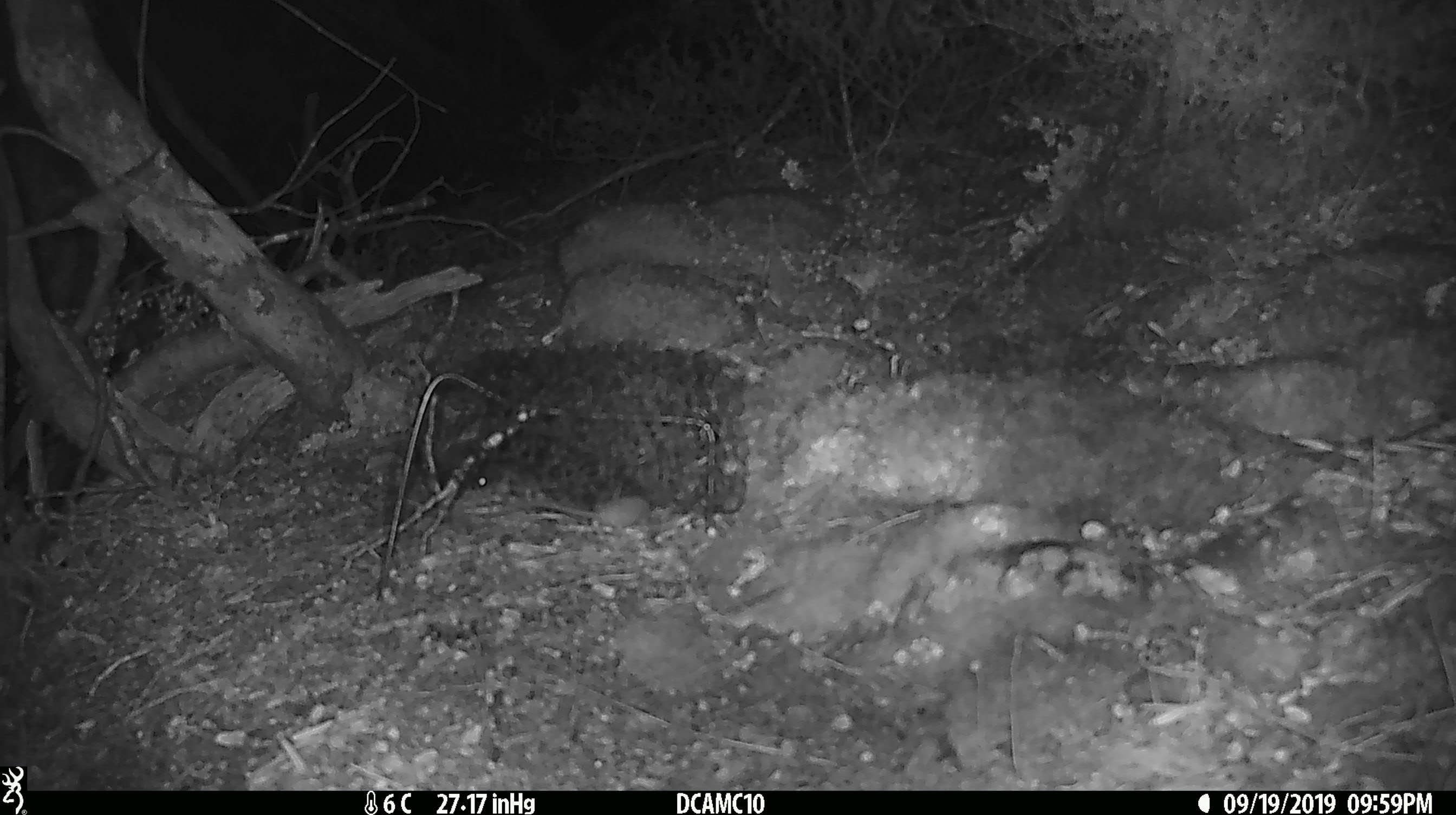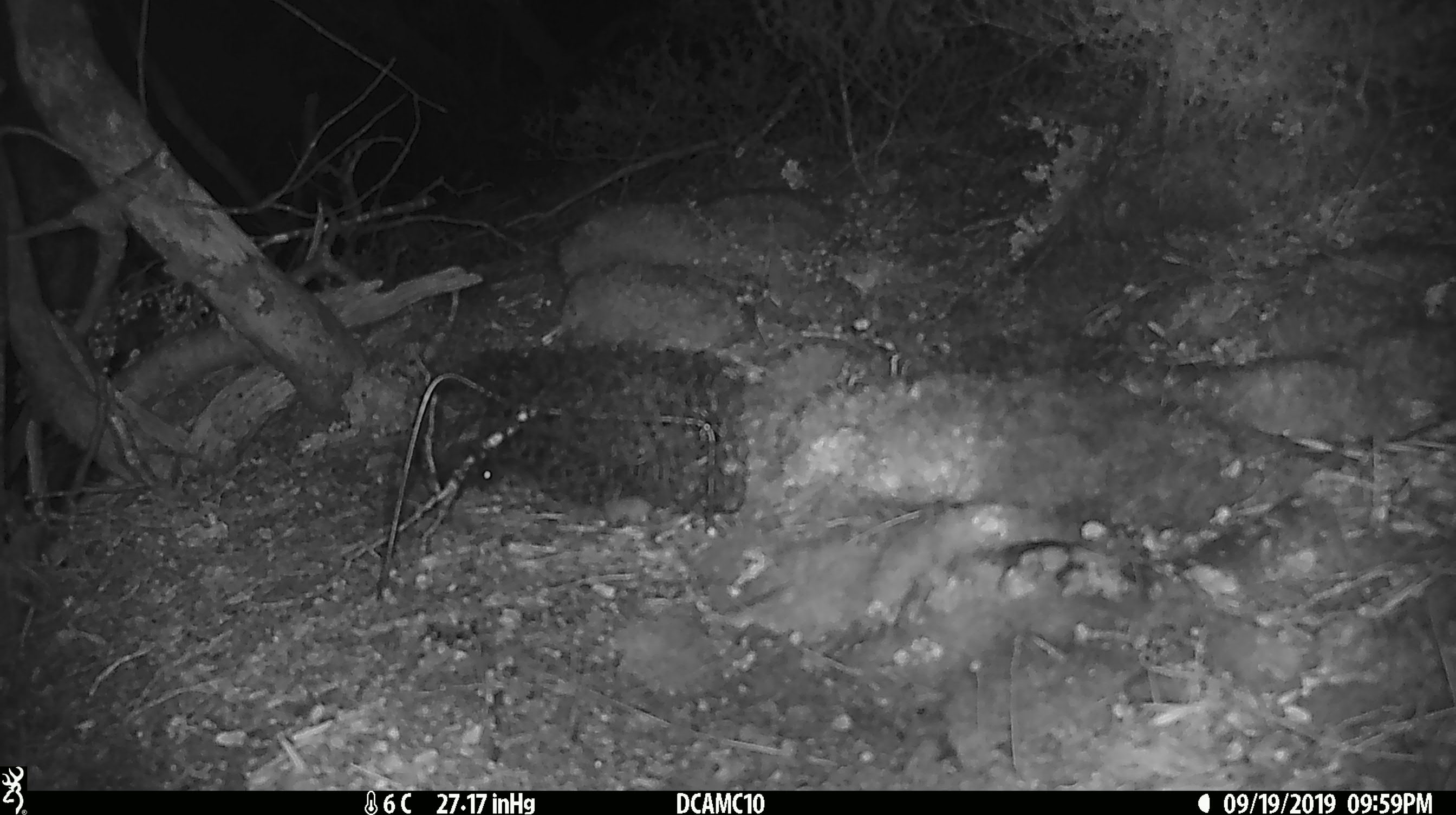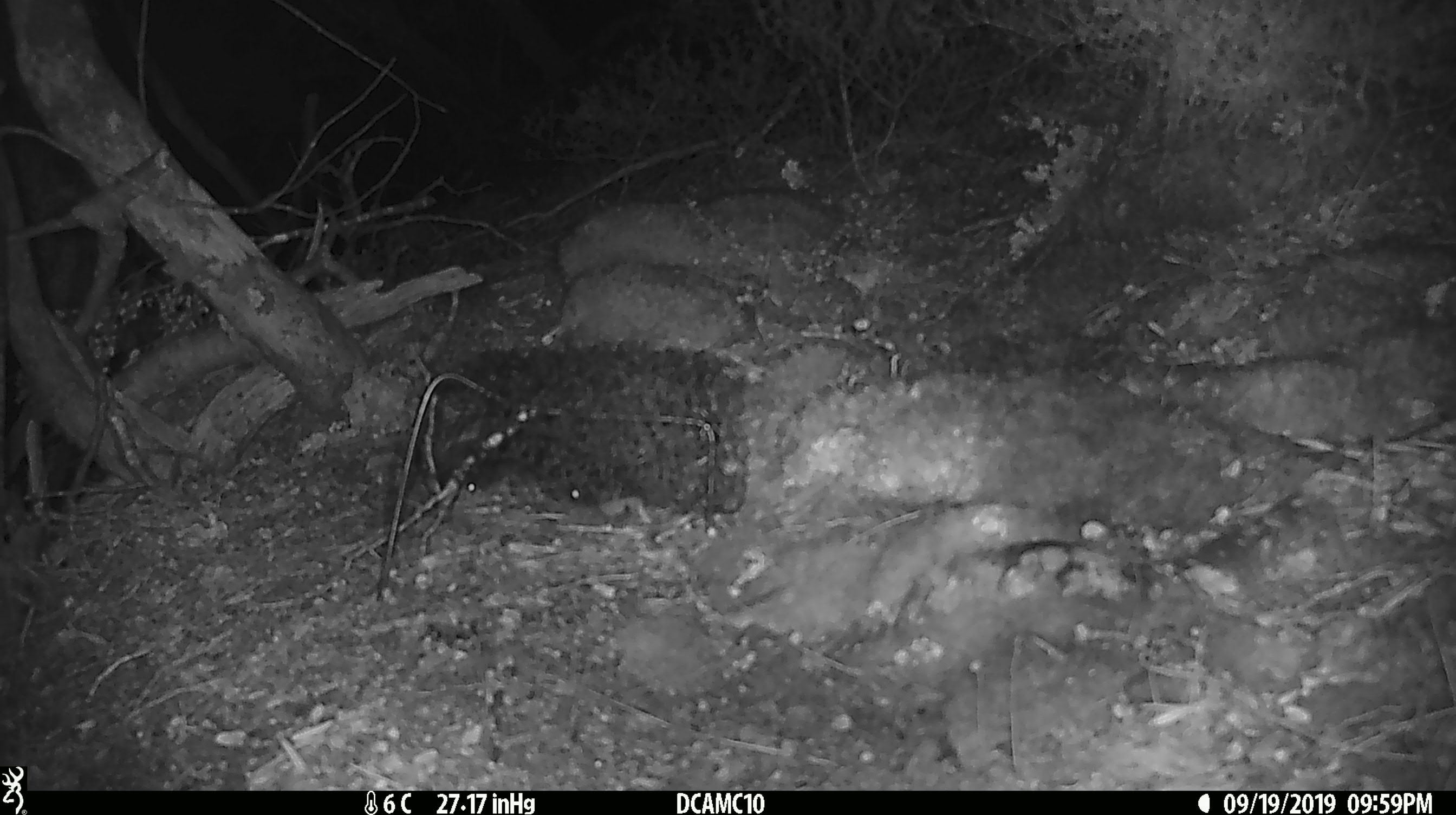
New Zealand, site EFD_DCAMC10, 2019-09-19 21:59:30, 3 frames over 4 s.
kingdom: Animalia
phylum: Chordata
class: Mammalia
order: Rodentia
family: Muridae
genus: Mus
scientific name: Mus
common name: mouse